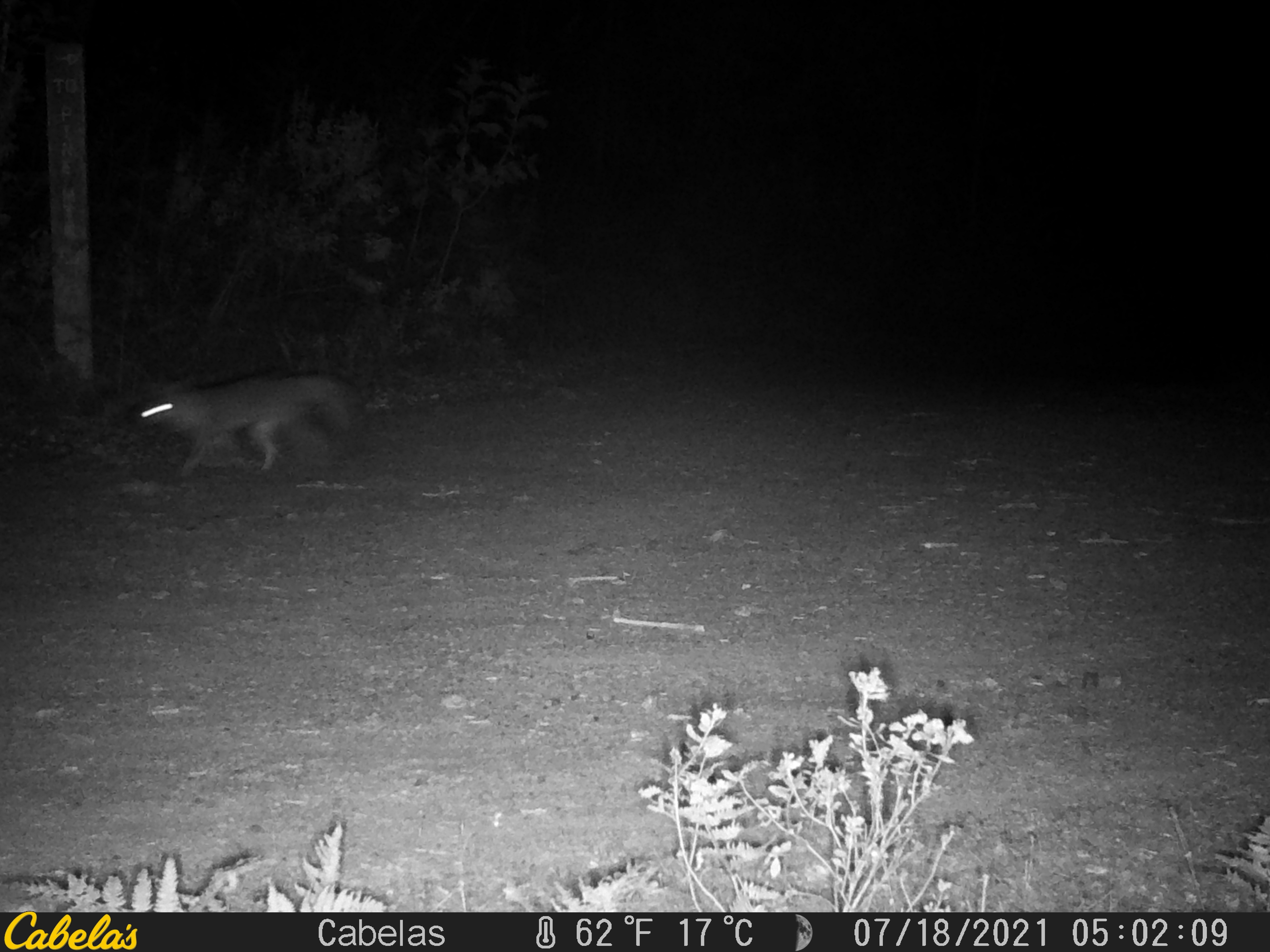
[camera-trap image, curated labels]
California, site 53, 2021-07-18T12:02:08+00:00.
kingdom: Animalia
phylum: Chordata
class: Mammalia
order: Carnivora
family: Canidae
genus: Urocyon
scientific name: Urocyon cinereoargenteus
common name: gray fox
Gray fox (Urocyon cinereoargenteus).